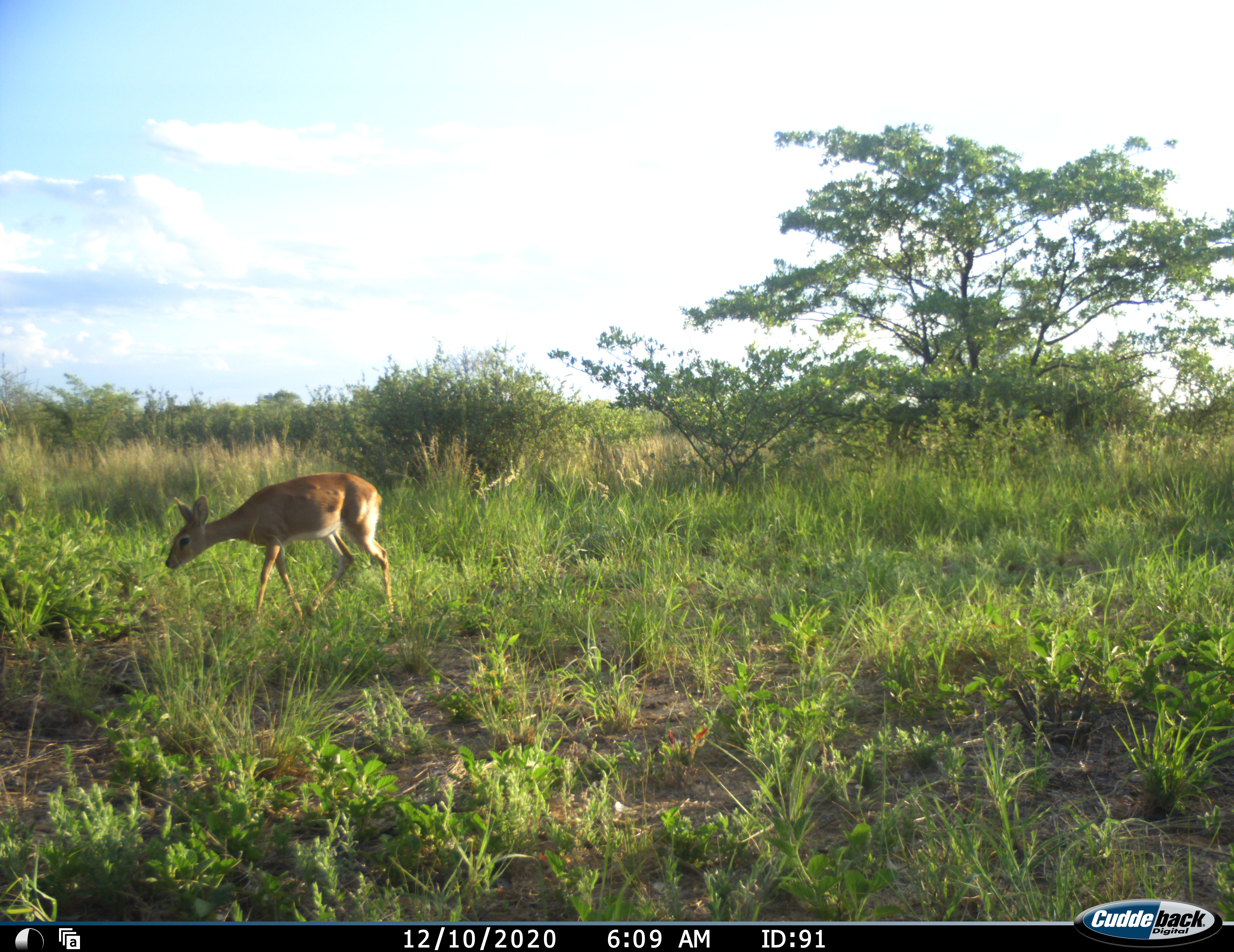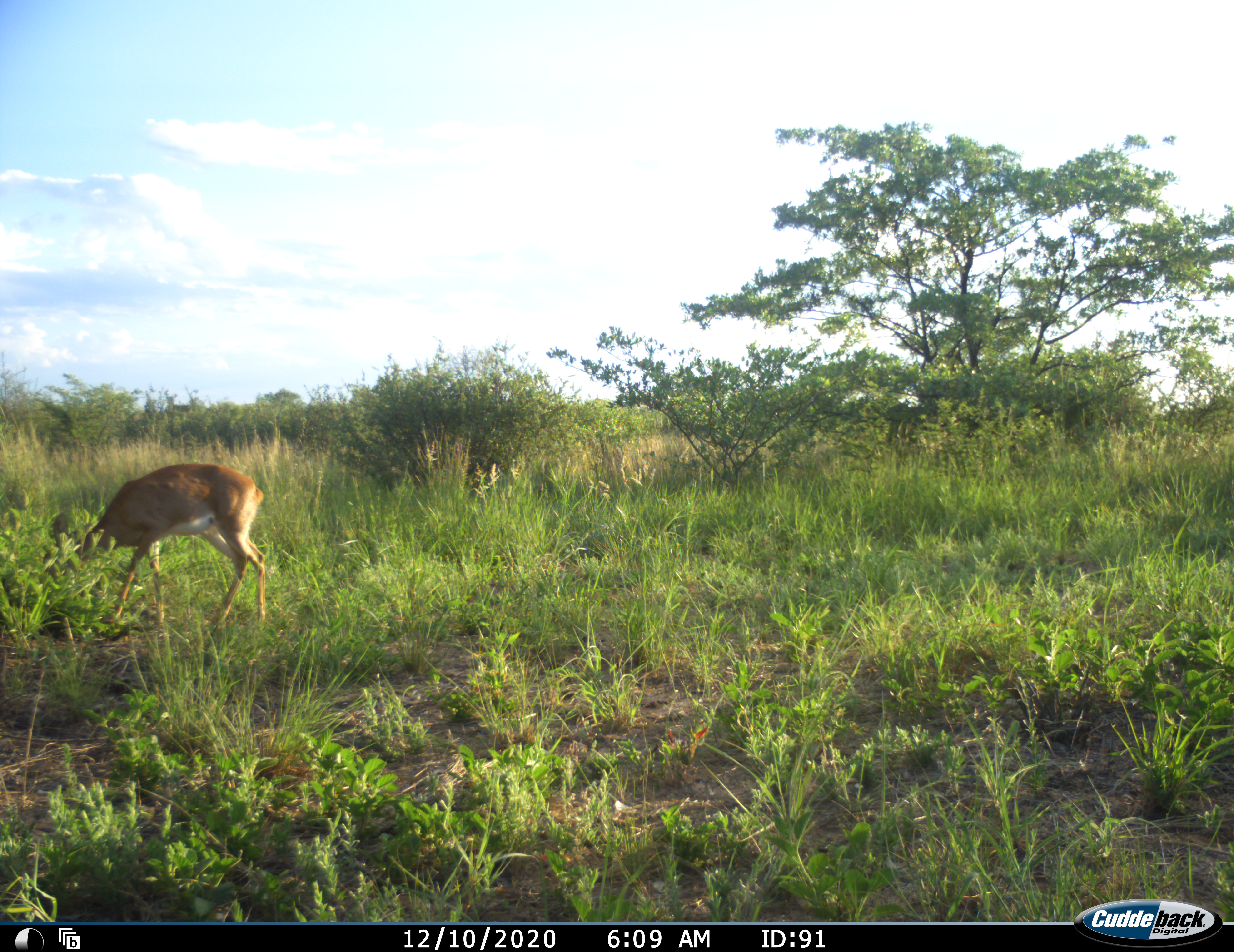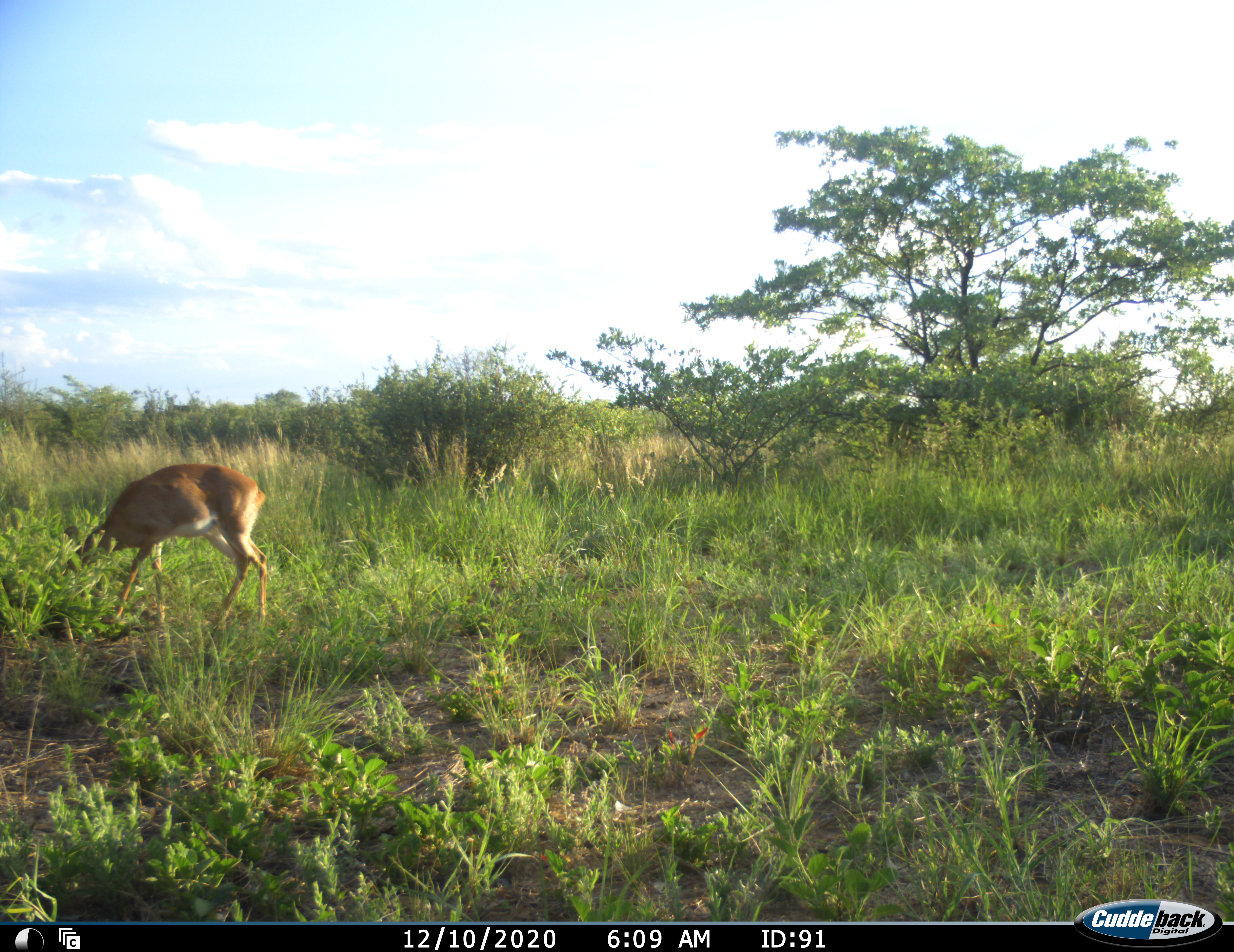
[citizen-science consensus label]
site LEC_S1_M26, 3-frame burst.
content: unidentified animal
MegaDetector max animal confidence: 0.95